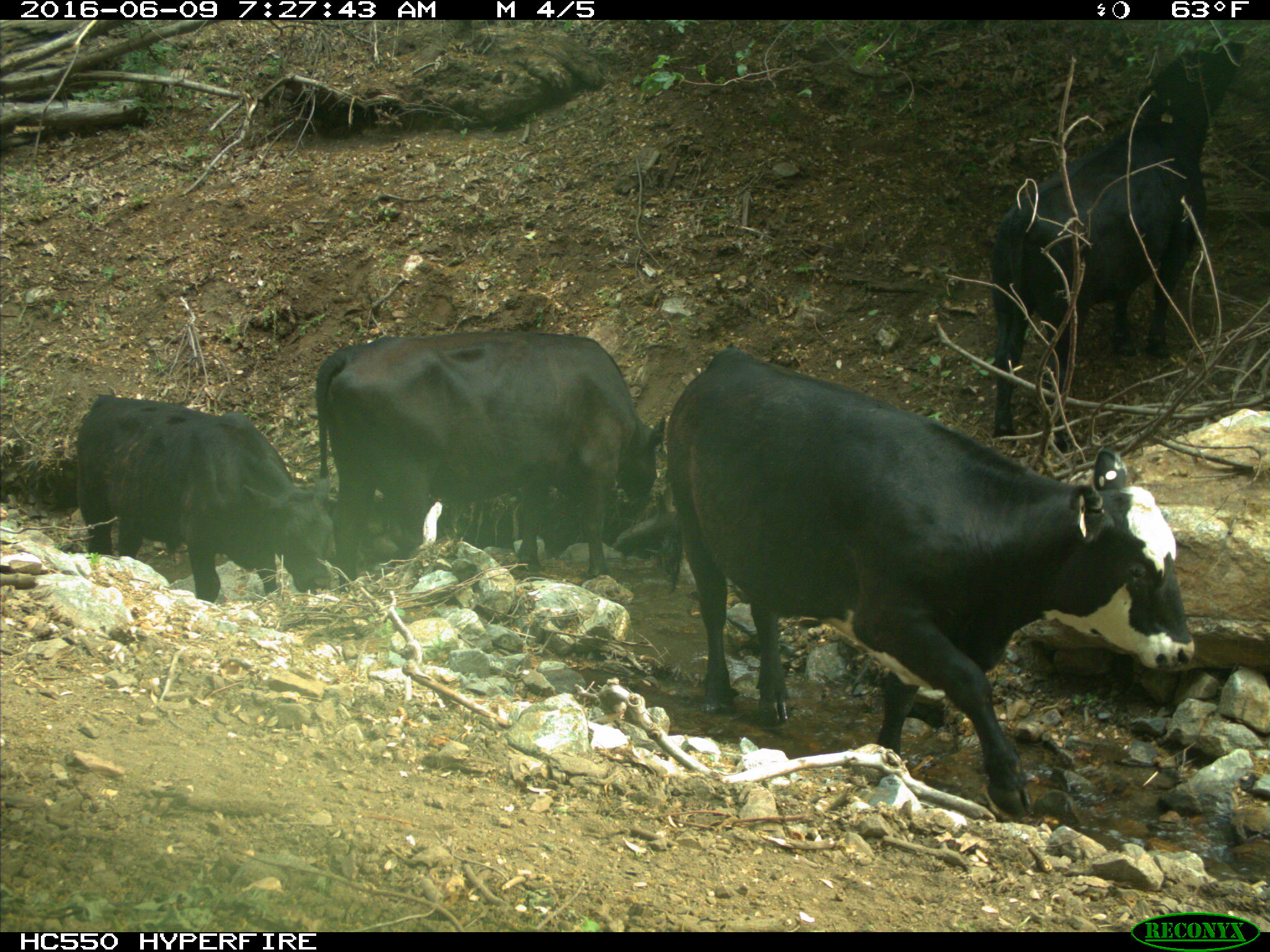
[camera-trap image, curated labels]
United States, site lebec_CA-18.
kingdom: Animalia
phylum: Chordata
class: Mammalia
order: Artiodactyla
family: Bovidae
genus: Bos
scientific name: Bos taurus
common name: domestic cow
Bos taurus (domestic cow).